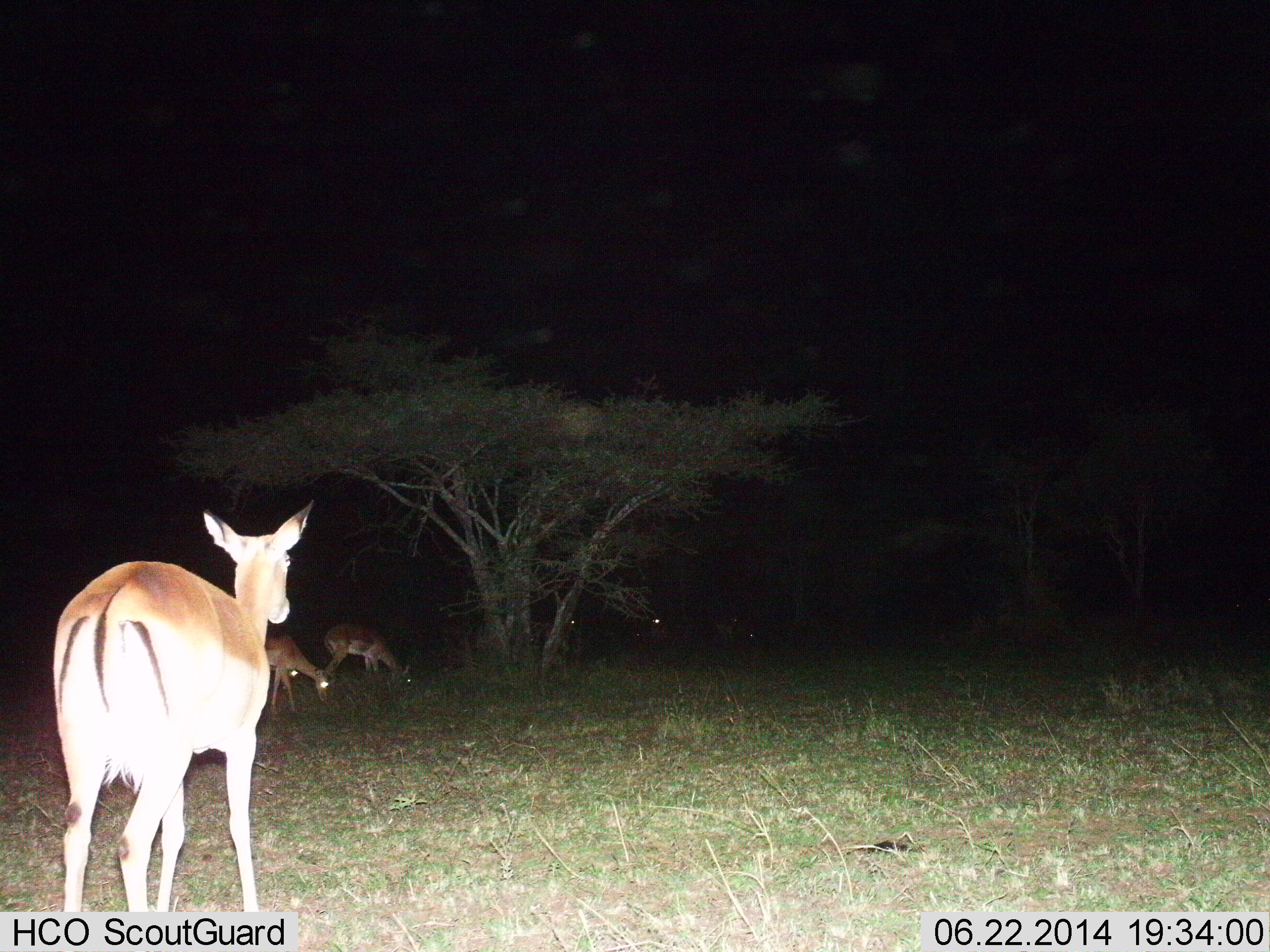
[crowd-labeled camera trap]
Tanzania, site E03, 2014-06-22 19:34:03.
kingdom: Animalia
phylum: Chordata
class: Mammalia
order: Artiodactyla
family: Bovidae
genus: Aepyceros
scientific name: Aepyceros melampus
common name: impala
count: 5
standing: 80%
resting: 0%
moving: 10%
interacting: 0%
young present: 0%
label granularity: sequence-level